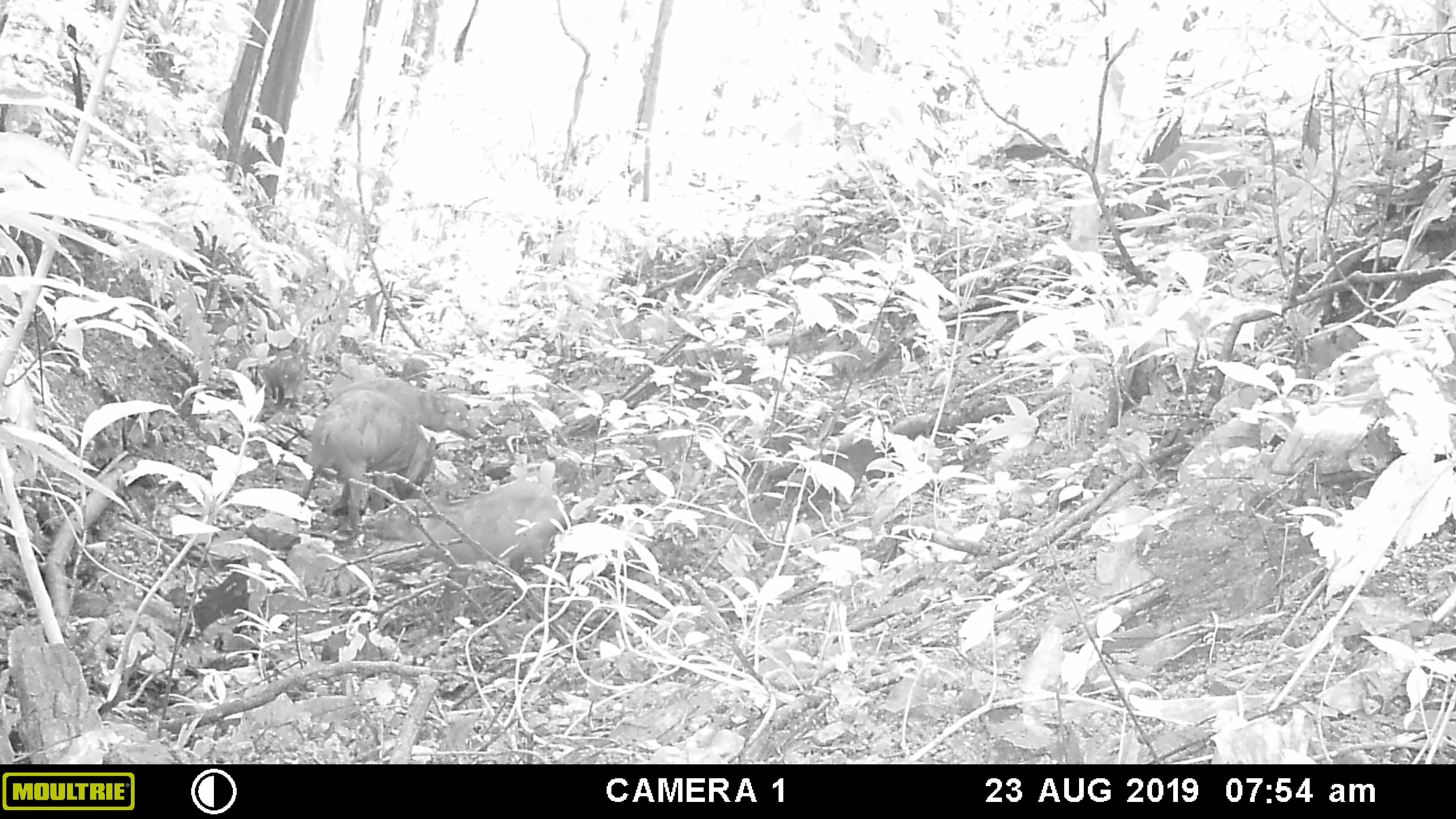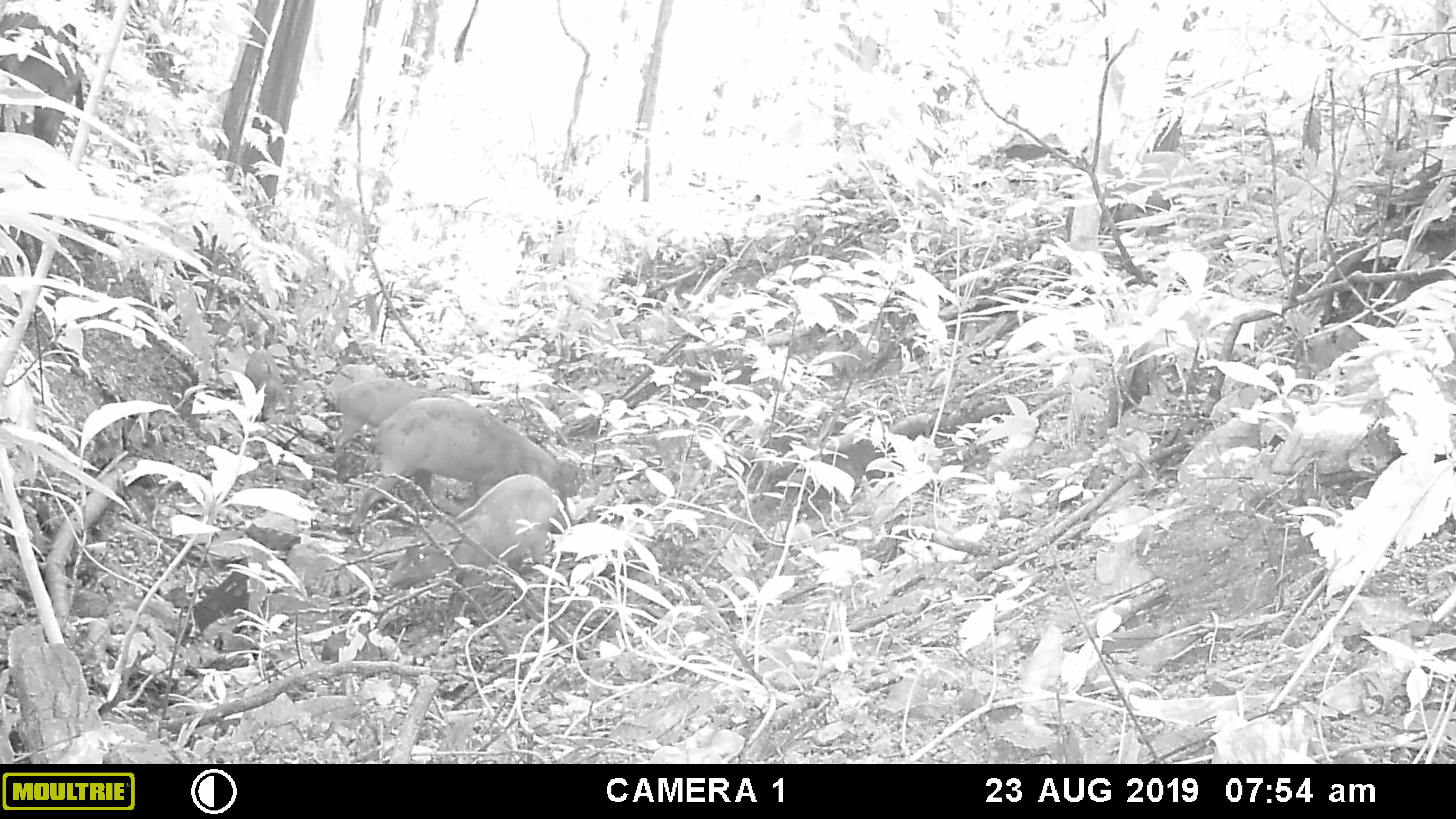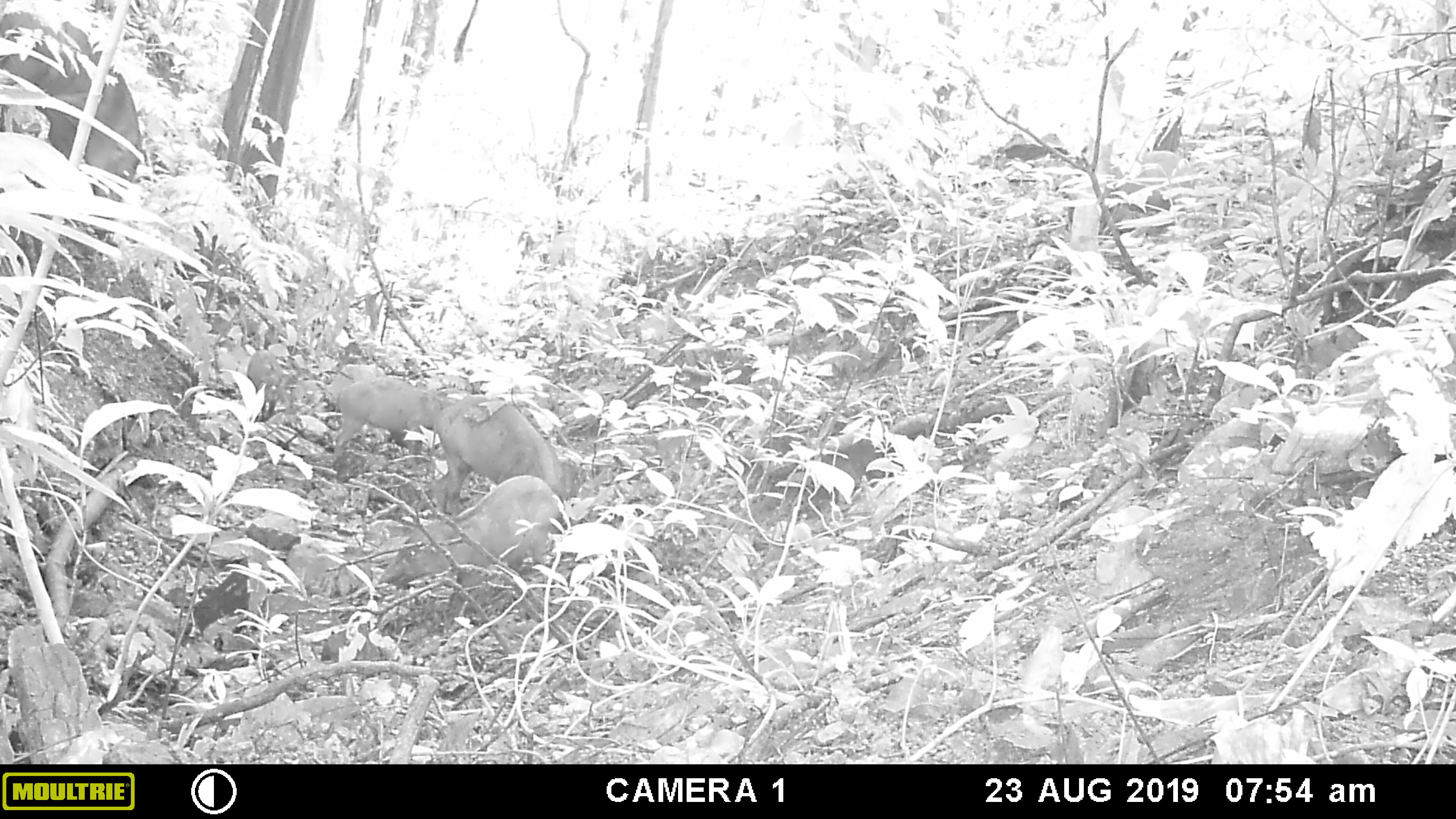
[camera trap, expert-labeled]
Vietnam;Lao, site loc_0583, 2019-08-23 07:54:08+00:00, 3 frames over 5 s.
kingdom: Animalia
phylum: Chordata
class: Mammalia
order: Artiodactyla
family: Suidae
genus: Sus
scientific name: Sus scrofa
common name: eurasian wild pig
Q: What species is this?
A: Eurasian wild pig (Sus scrofa).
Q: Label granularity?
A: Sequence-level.